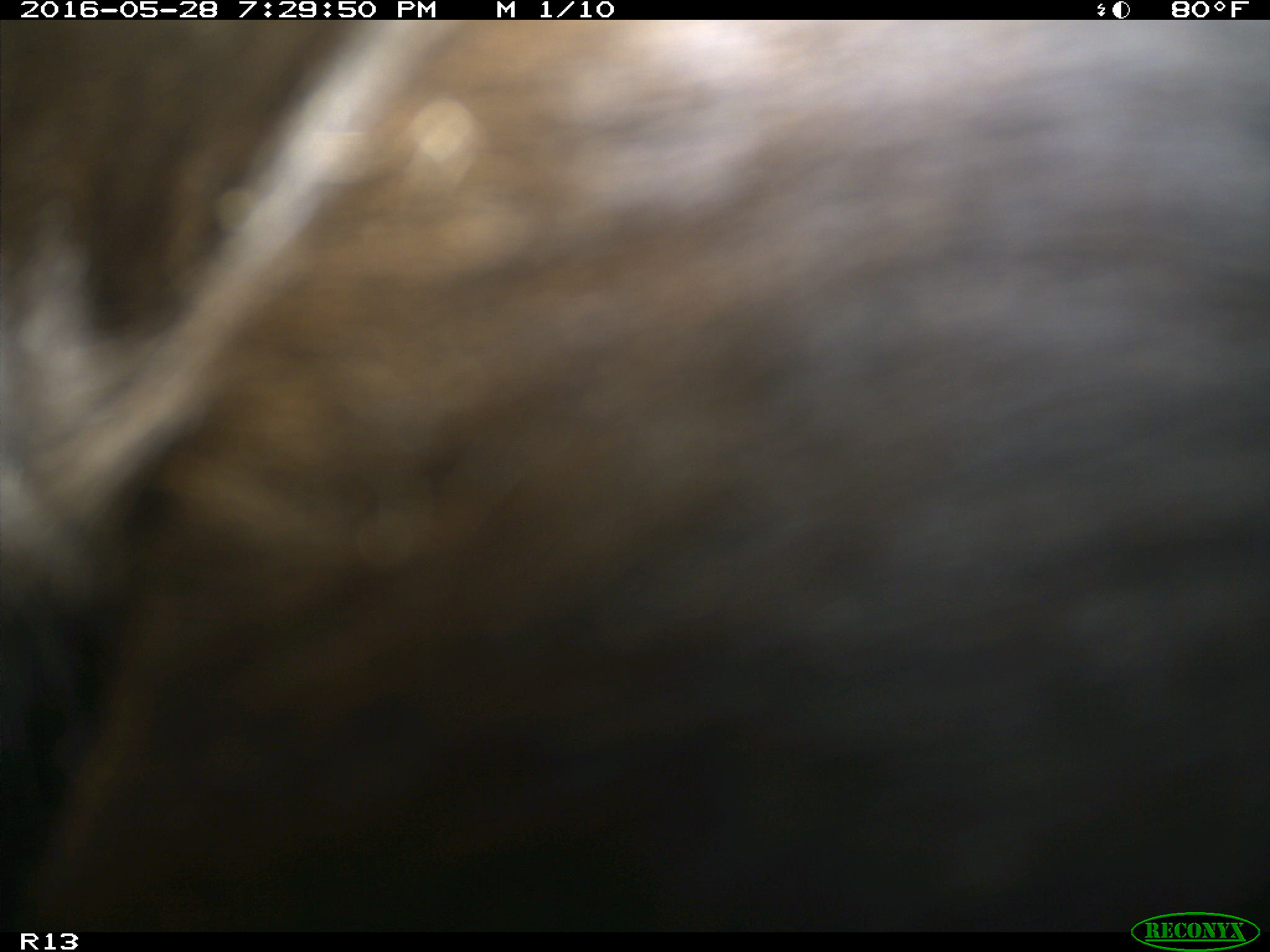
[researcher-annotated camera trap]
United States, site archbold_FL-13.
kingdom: Animalia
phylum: Chordata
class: Mammalia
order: Artiodactyla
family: Bovidae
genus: Bos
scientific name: Bos taurus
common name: domestic cow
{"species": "Bos taurus (domestic cow)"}